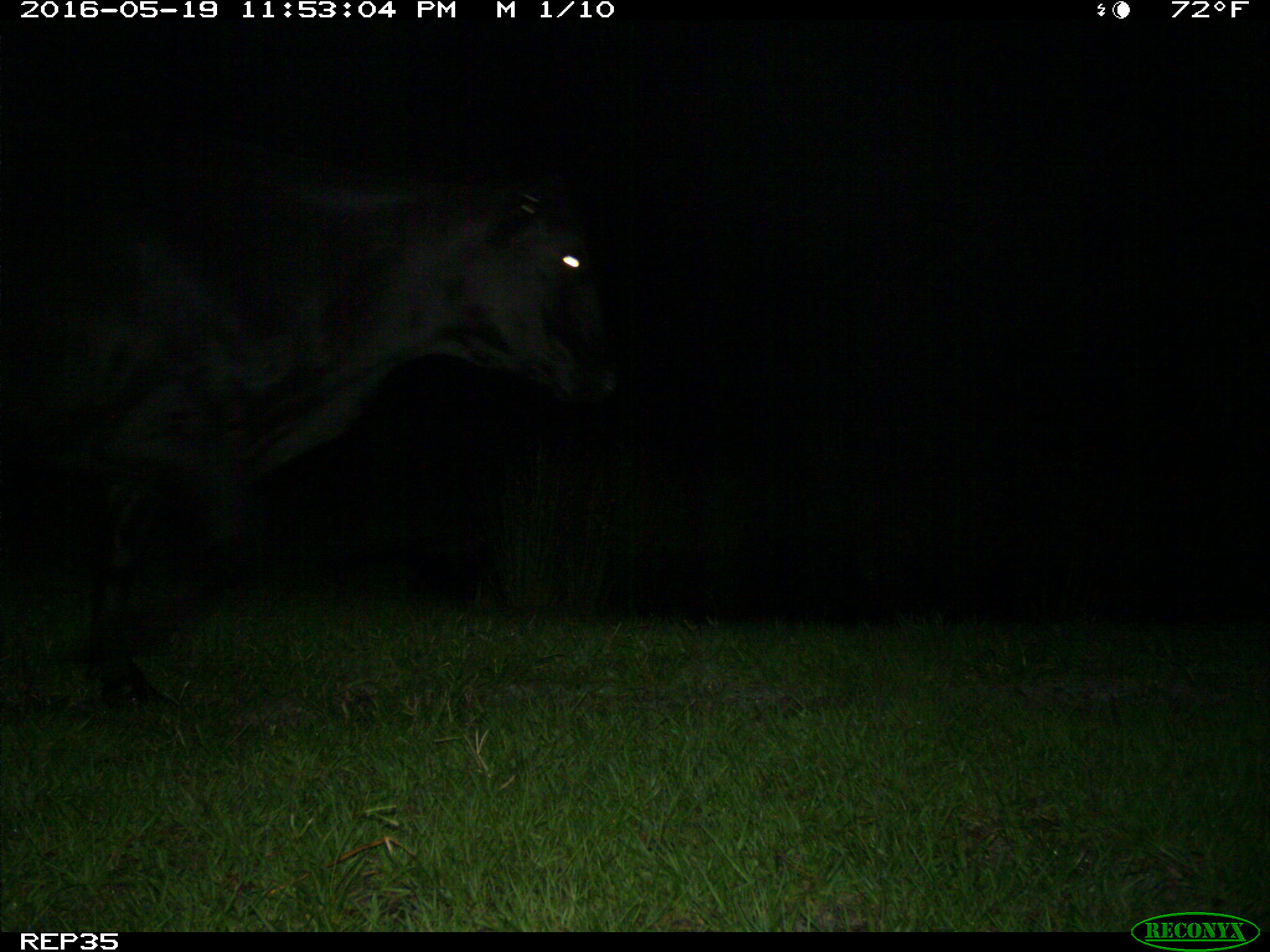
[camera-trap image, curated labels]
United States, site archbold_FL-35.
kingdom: Animalia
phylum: Chordata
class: Mammalia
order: Artiodactyla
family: Bovidae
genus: Bos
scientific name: Bos taurus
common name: domestic cow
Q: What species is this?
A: Bos taurus (domestic cow).